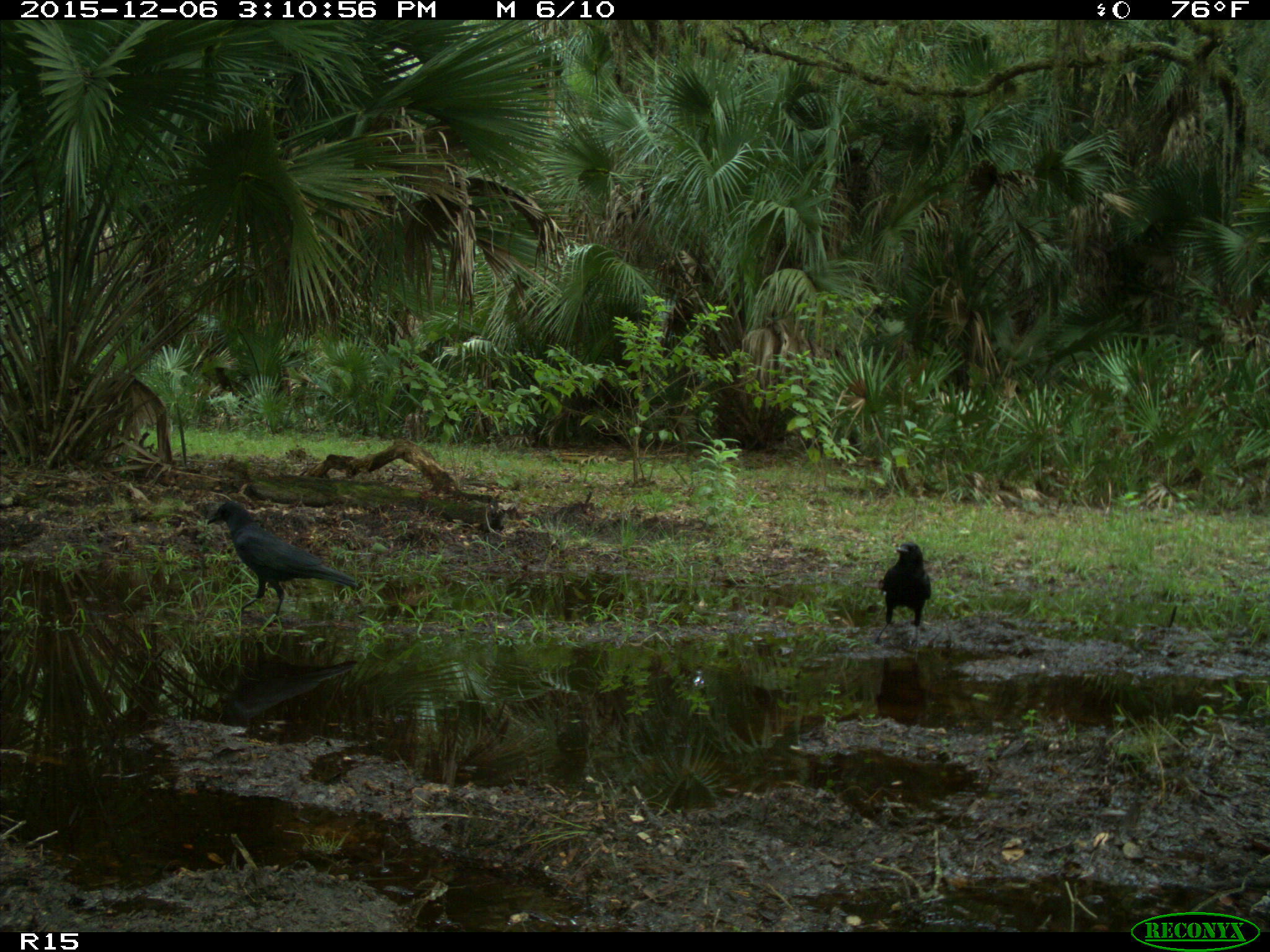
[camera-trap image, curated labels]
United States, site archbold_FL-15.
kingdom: Animalia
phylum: Chordata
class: Aves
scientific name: Aves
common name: birds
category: unidentified bird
Unidentified bird (birds) (Aves).